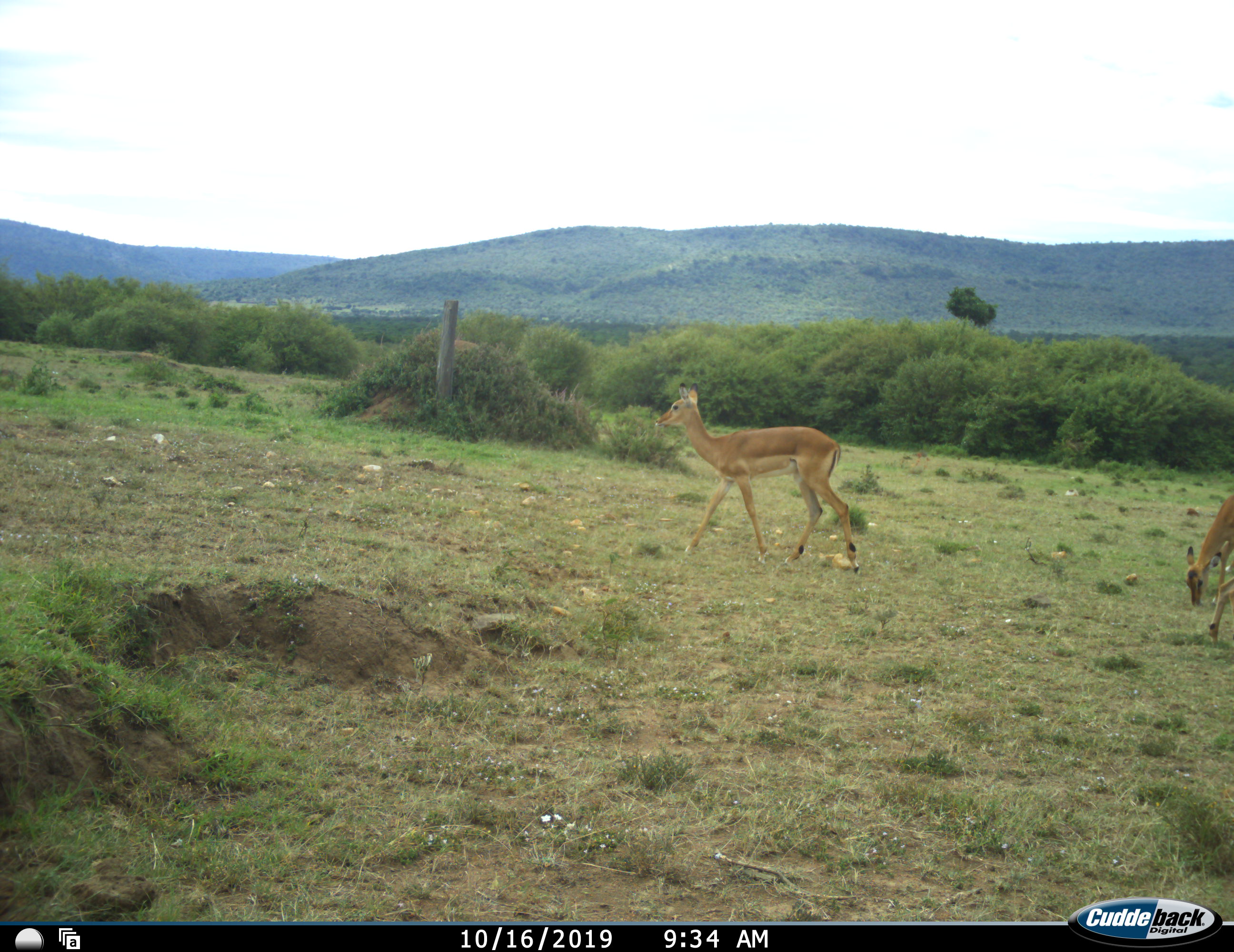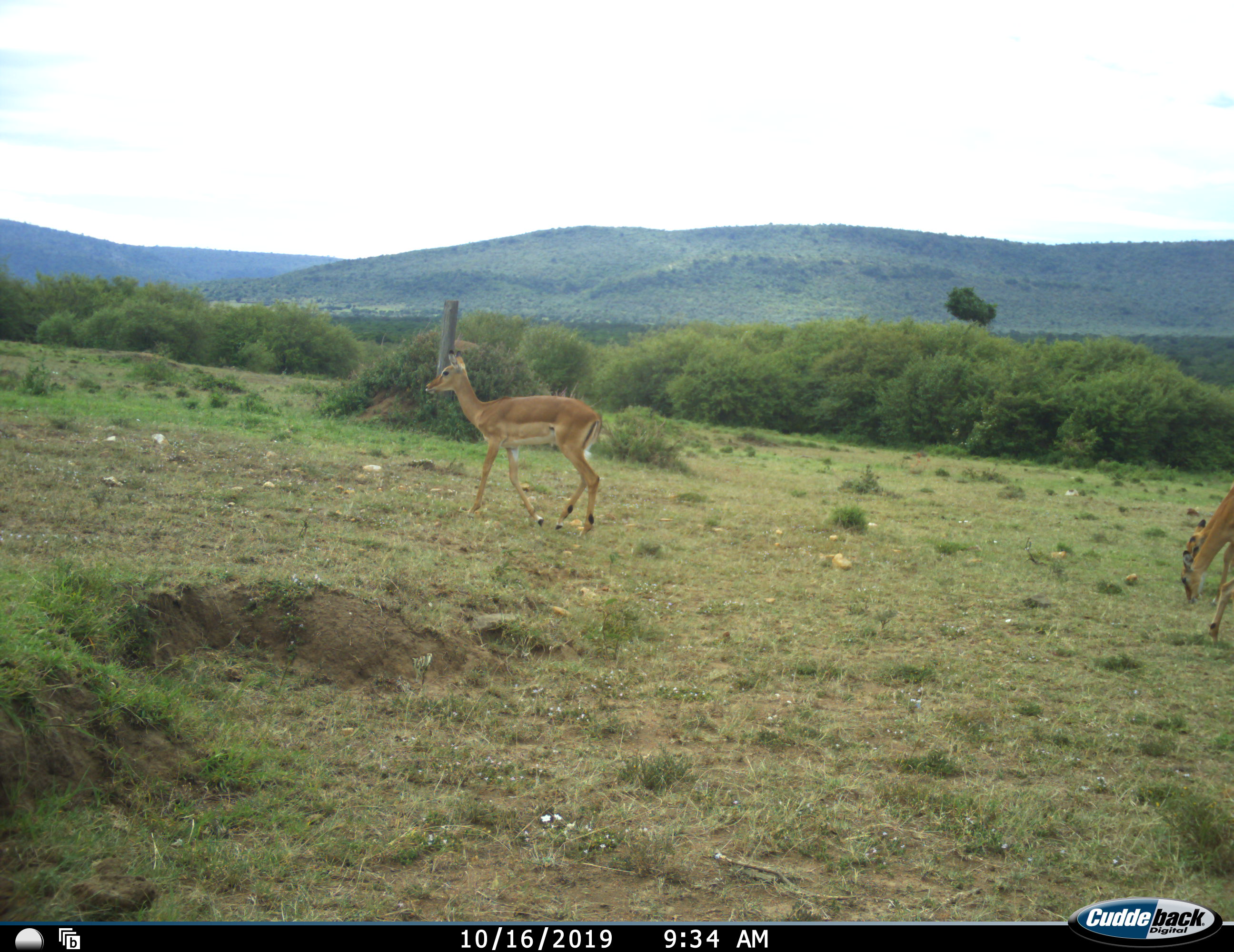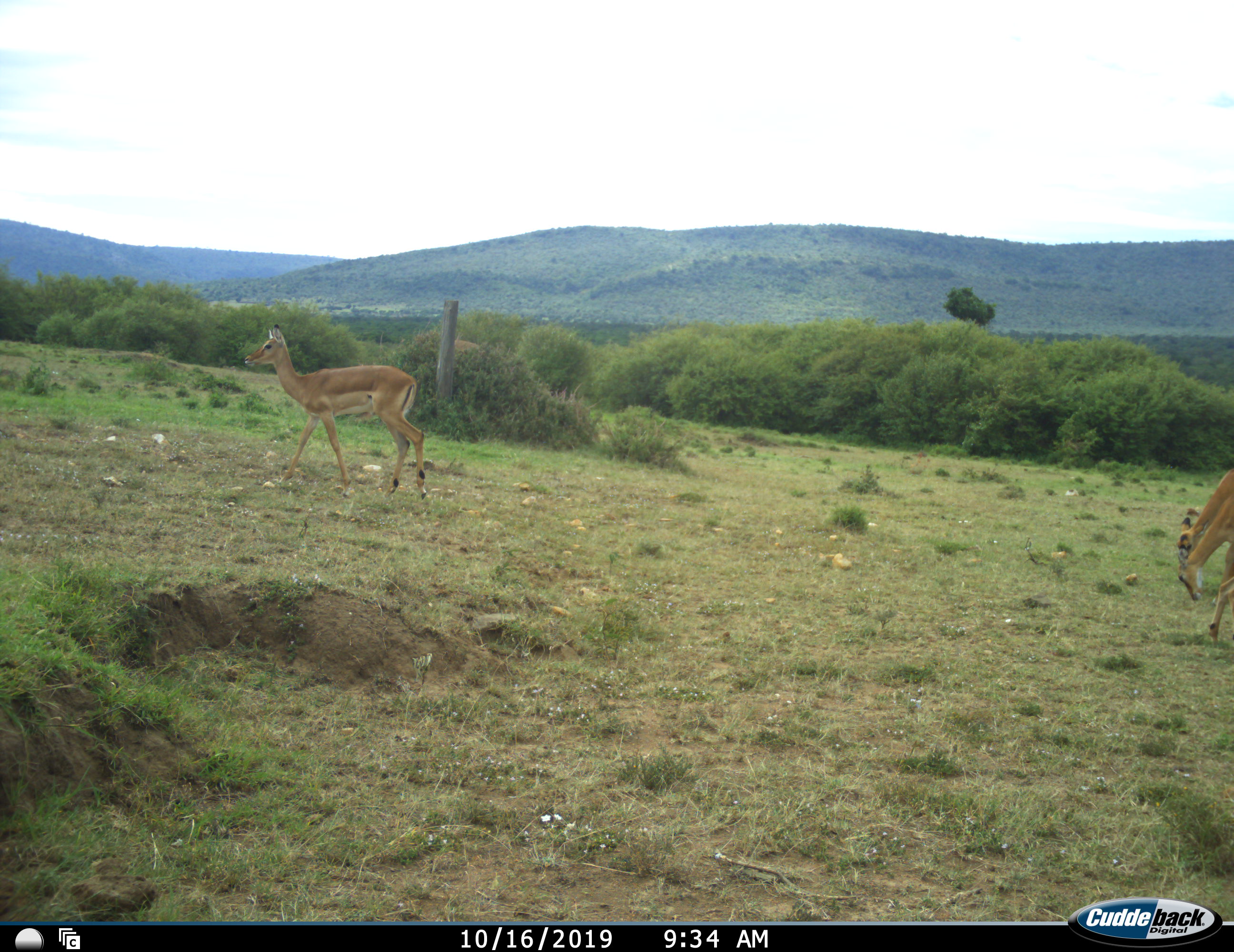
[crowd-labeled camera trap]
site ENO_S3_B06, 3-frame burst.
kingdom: Animalia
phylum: Chordata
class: Mammalia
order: Artiodactyla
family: Bovidae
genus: Aepyceros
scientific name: Aepyceros melampus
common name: impala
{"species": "impala (Aepyceros melampus)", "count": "2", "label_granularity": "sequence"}